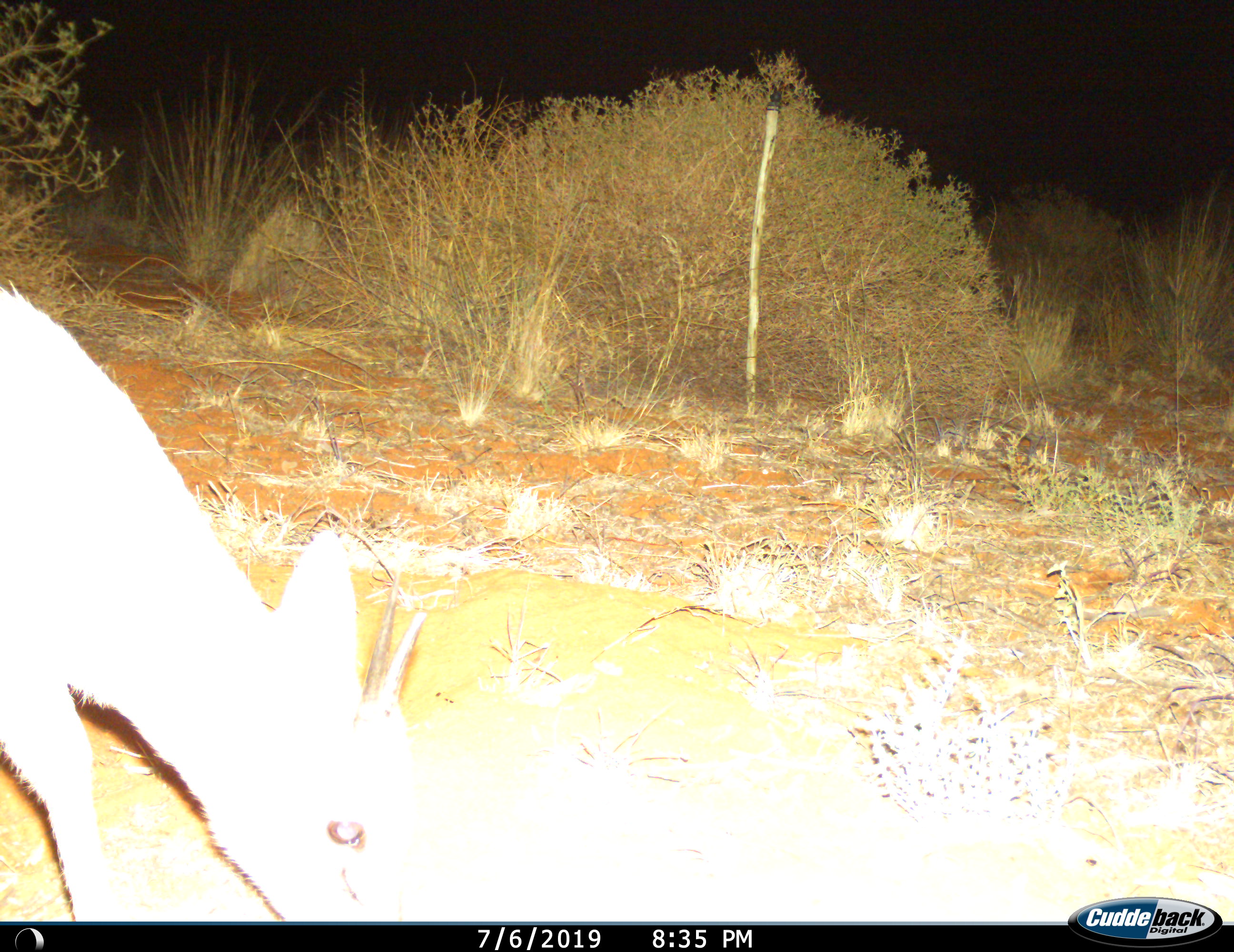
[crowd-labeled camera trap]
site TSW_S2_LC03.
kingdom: Animalia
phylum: Chordata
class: Mammalia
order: Artiodactyla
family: Bovidae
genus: Sylvicapra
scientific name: Sylvicapra grimmia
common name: common duiker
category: duikercommongrey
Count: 1.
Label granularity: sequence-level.